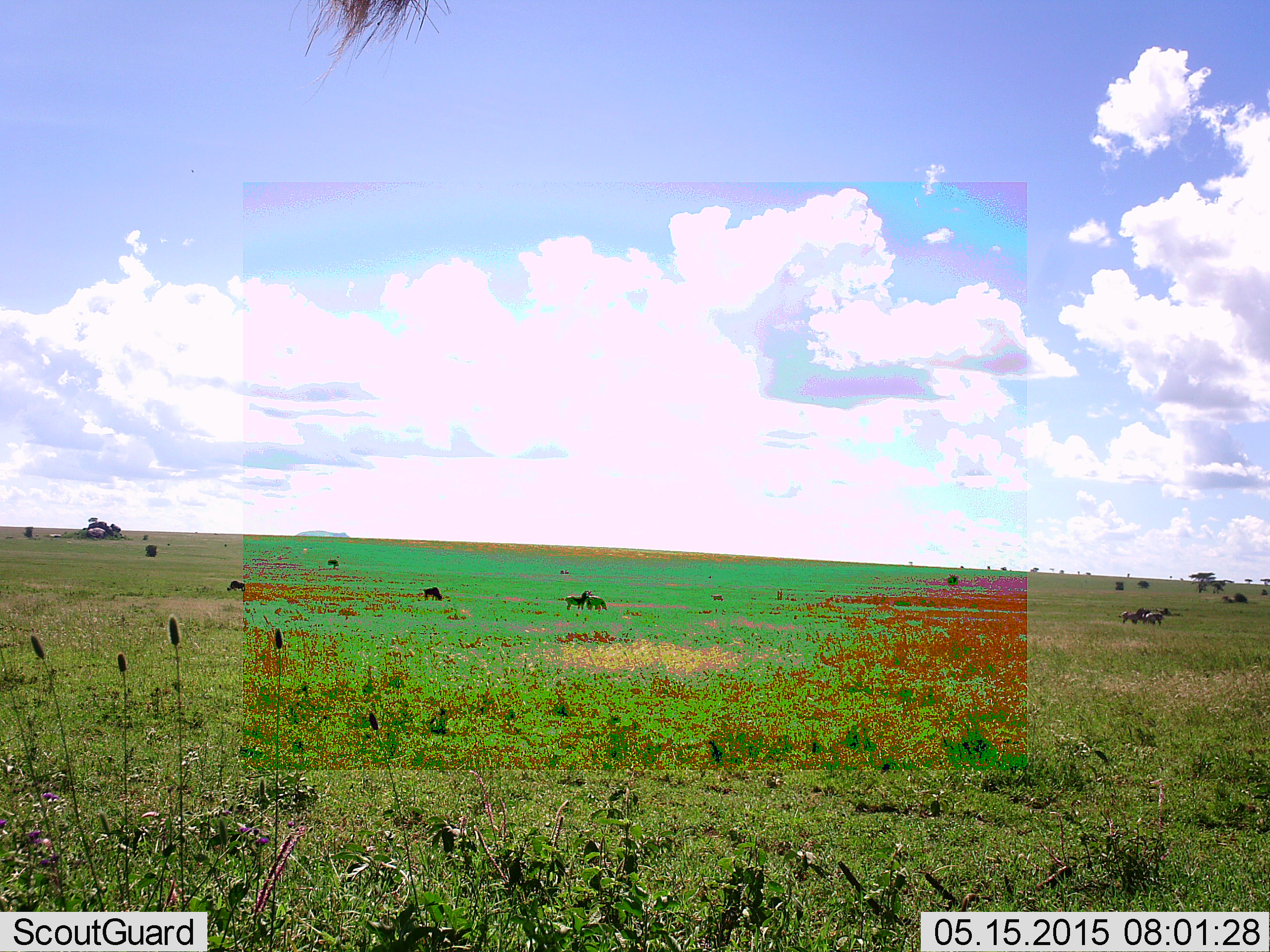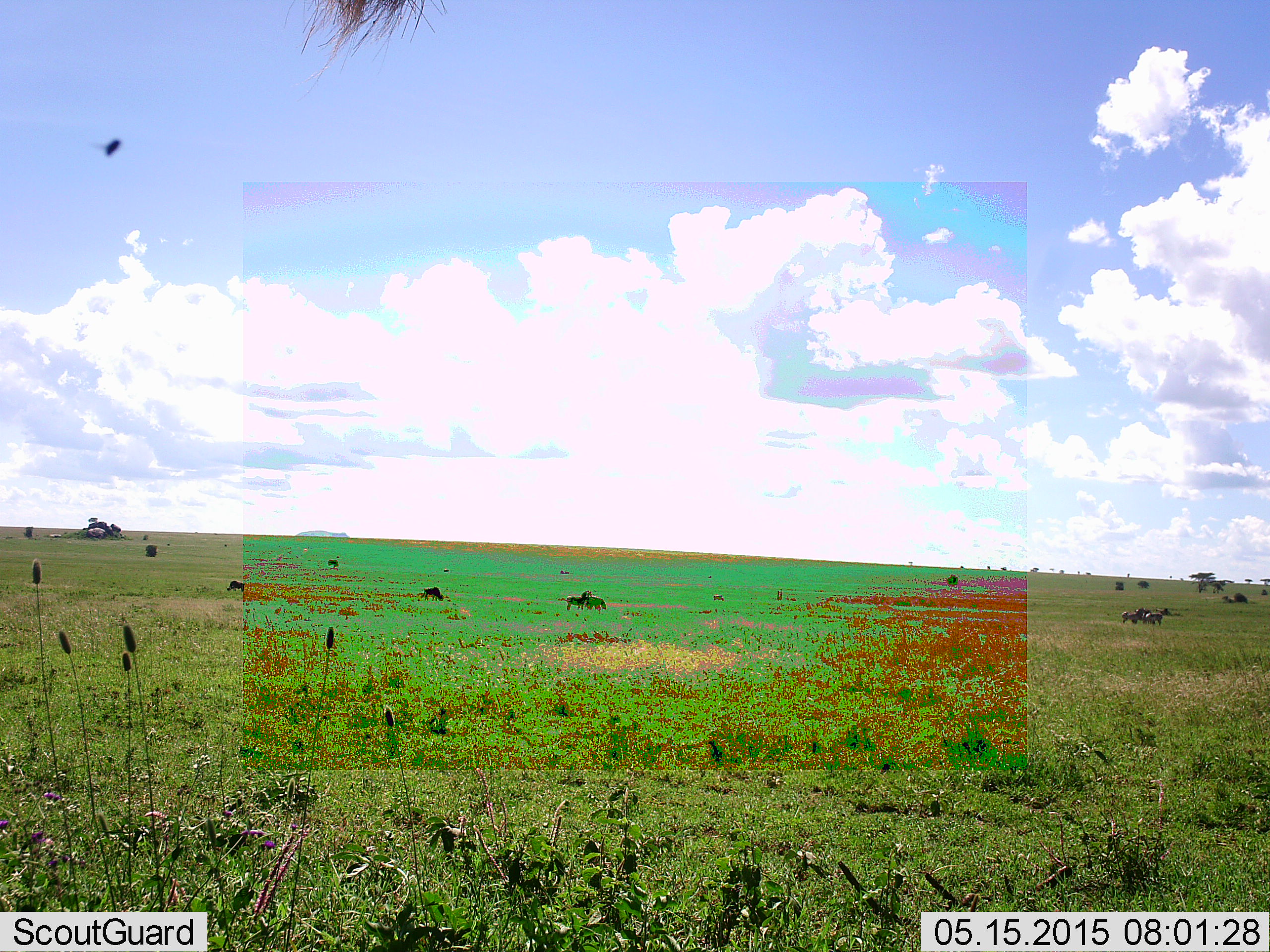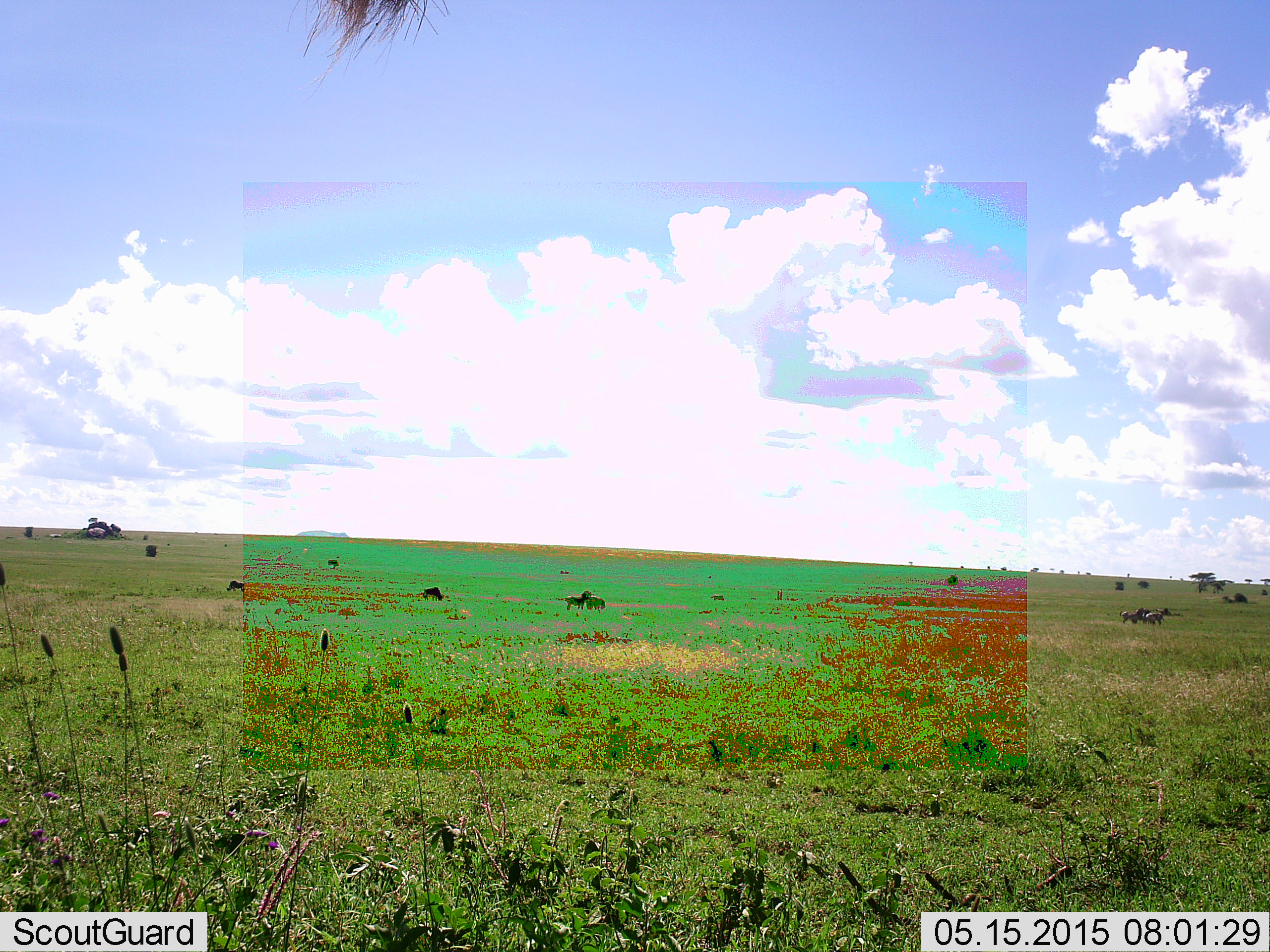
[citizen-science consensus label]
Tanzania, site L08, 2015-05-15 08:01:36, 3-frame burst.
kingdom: Animalia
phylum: Chordata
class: Mammalia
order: Artiodactyla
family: Bovidae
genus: Connochaetes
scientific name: Connochaetes taurinus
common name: blue wildebeest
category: wildebeest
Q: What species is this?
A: Wildebeest (blue wildebeest) (Connochaetes taurinus).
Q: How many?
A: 4.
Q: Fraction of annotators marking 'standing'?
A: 83%.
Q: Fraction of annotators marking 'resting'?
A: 17%.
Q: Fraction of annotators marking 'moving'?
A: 0%.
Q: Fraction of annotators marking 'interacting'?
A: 0%.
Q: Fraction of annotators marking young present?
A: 17%.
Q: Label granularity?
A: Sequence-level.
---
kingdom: Animalia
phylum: Chordata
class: Mammalia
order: Perissodactyla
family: Equidae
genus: Equus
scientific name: Equus quagga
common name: plains zebra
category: zebra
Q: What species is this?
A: Zebra (plains zebra) (Equus quagga).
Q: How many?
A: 5.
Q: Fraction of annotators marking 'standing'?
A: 88%.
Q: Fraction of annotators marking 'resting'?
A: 0%.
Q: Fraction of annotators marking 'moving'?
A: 25%.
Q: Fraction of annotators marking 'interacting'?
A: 12%.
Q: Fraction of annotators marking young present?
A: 0%.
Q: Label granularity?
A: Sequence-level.